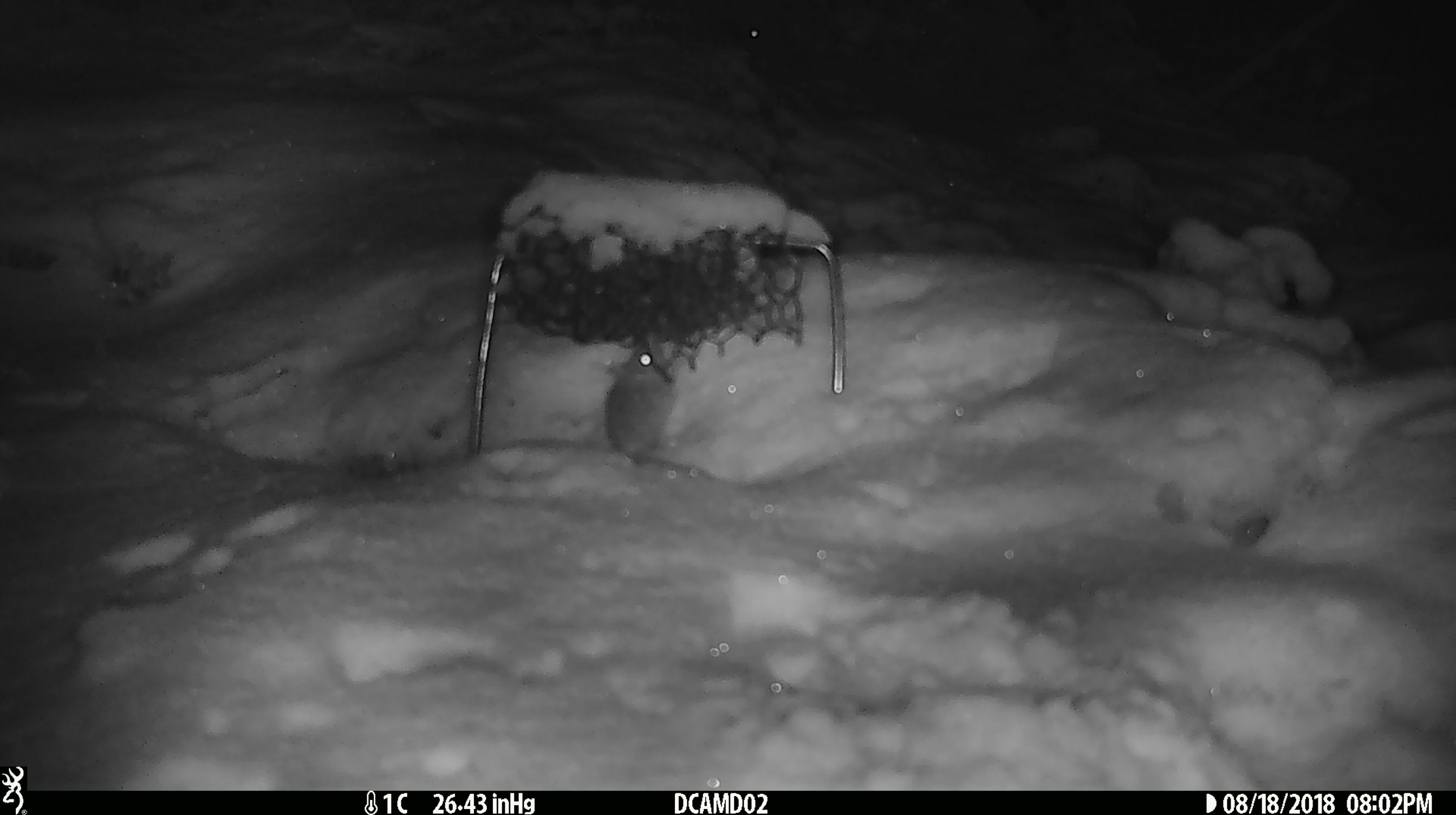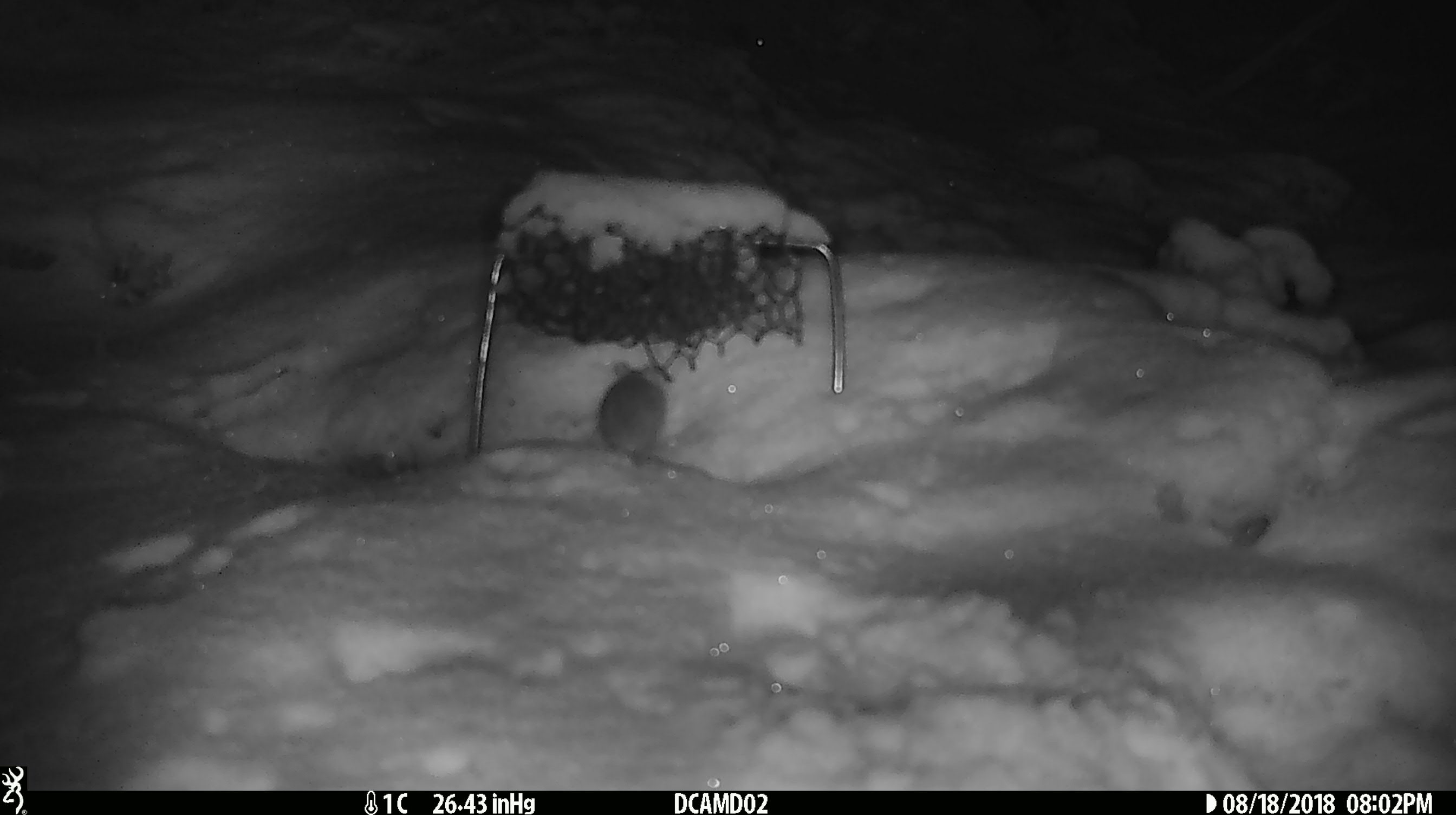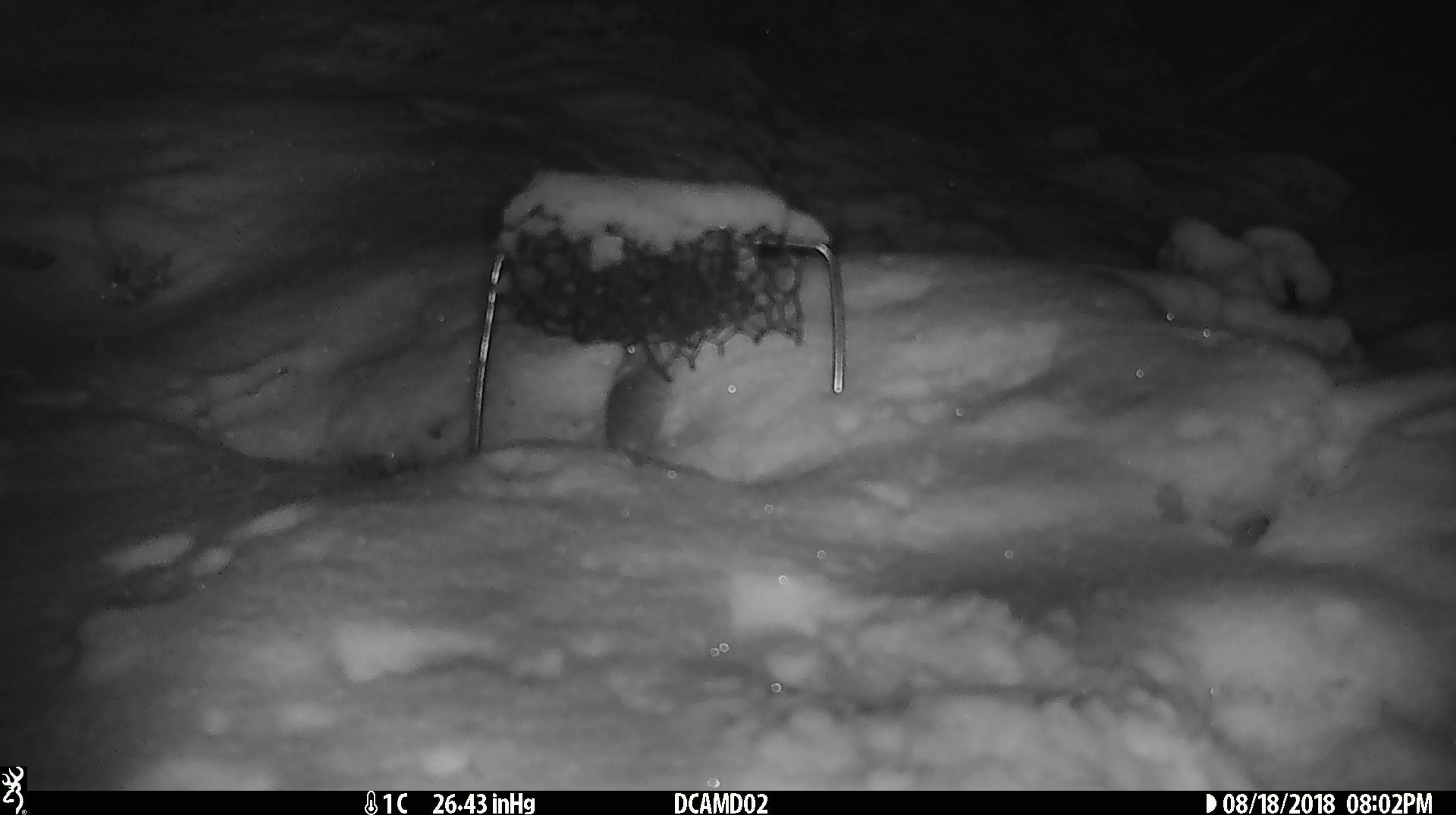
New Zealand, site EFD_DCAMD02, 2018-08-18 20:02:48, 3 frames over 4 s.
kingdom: Animalia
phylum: Chordata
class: Mammalia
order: Rodentia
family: Muridae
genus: Mus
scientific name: Mus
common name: mouse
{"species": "mouse (Mus)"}